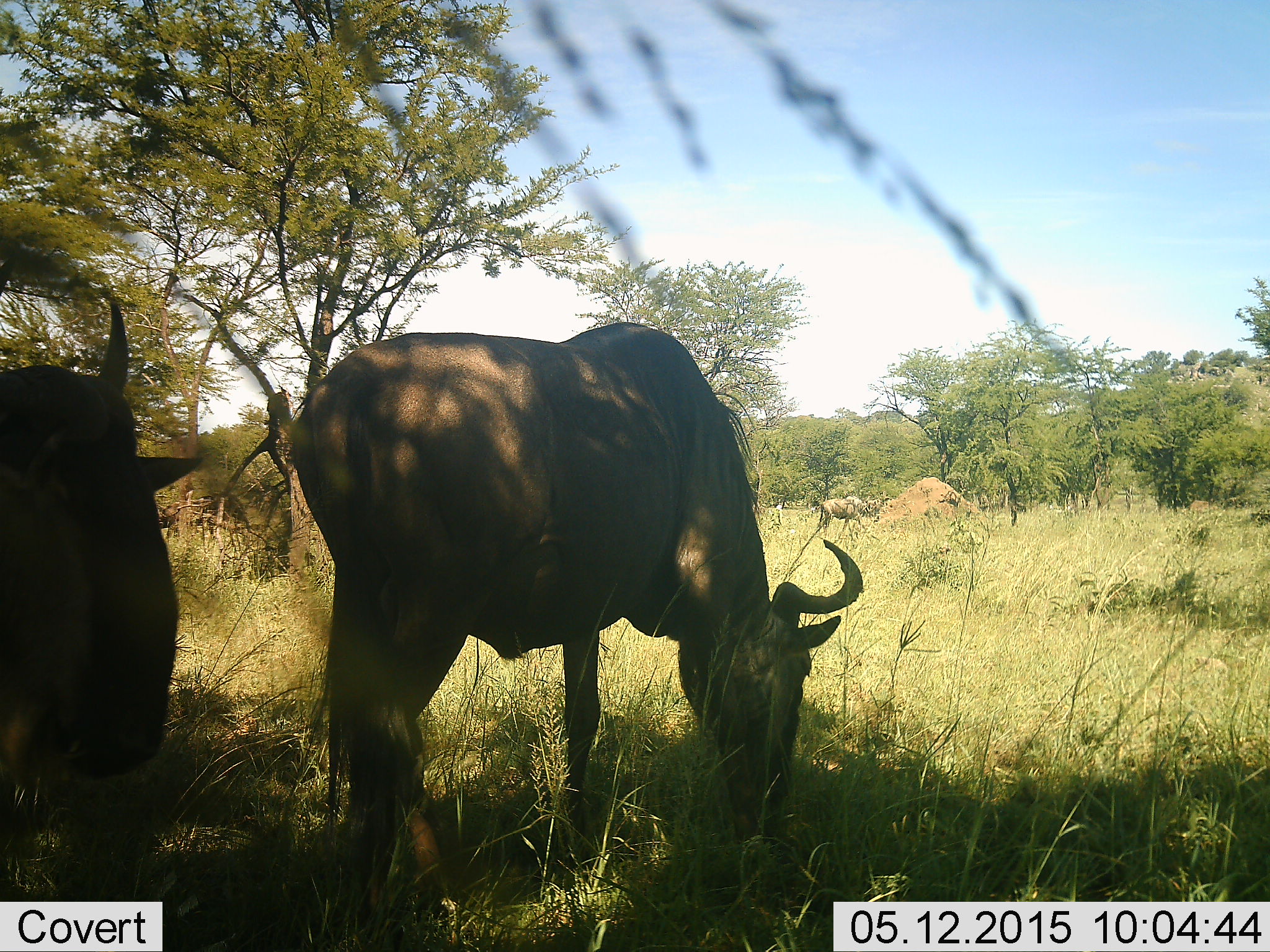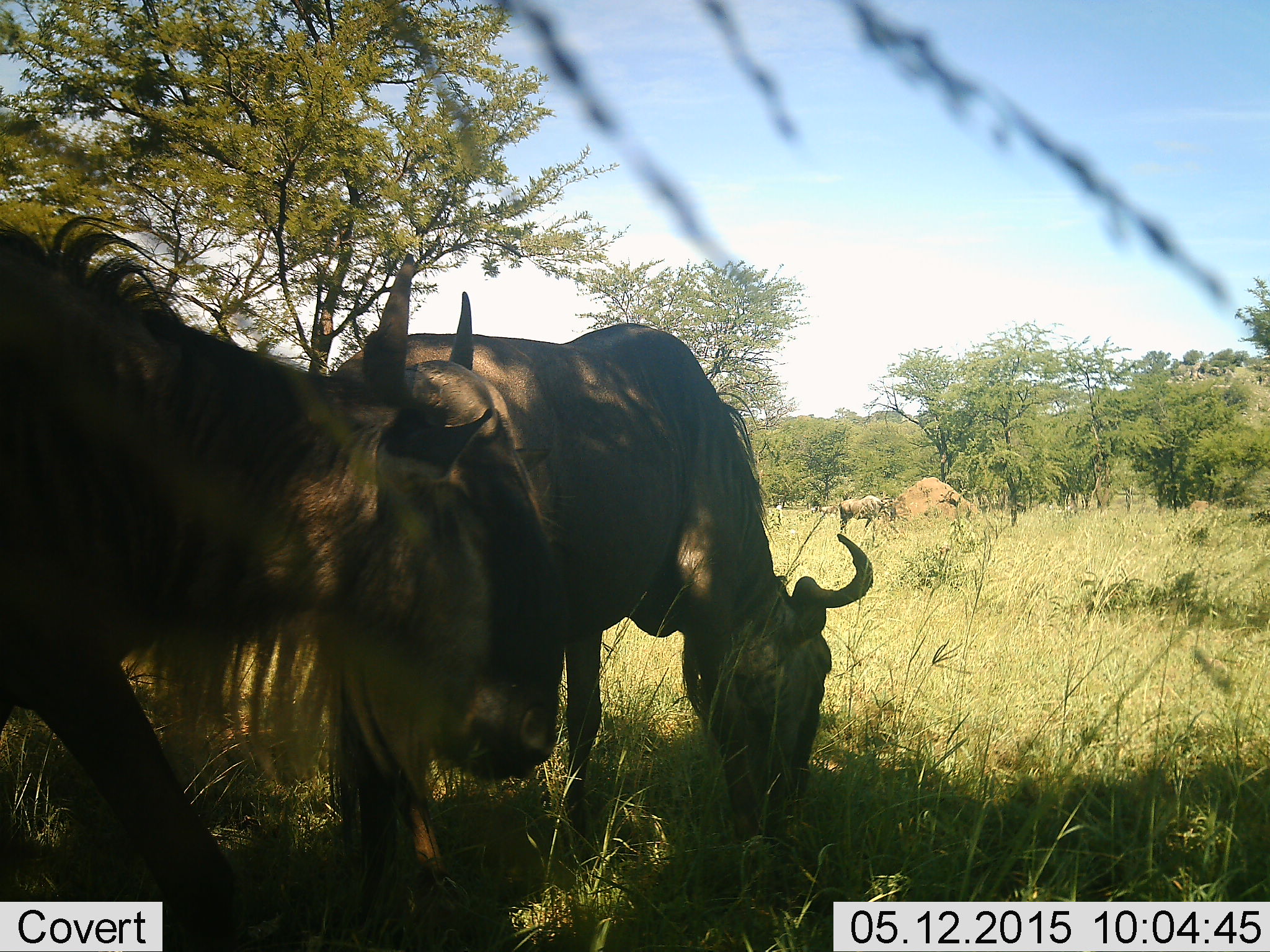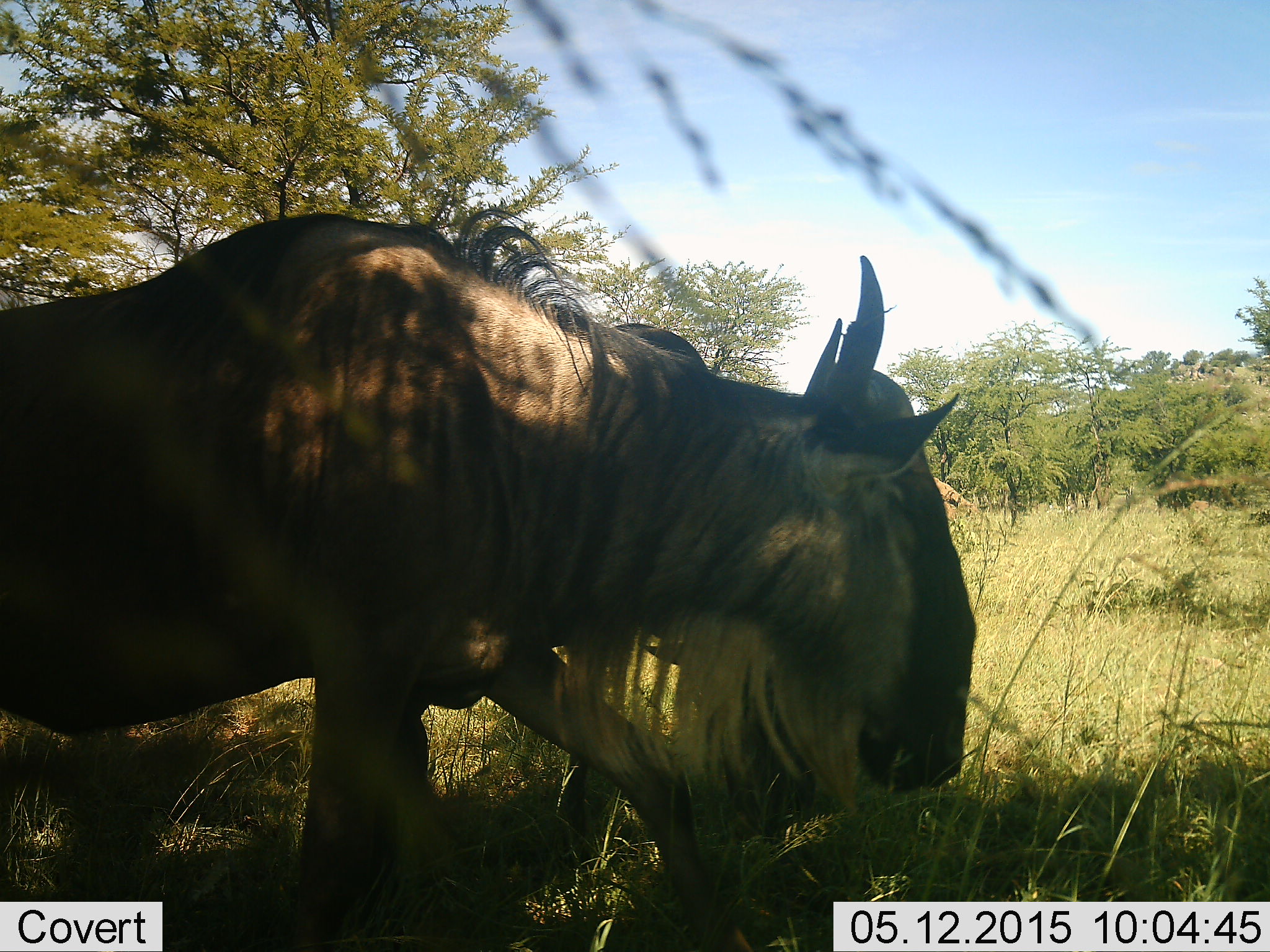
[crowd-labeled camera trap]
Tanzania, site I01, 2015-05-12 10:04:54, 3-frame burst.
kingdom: Animalia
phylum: Chordata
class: Mammalia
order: Artiodactyla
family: Bovidae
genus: Connochaetes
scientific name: Connochaetes taurinus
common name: blue wildebeest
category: wildebeest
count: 3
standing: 10%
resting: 0%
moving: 50%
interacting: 0%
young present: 0%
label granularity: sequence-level